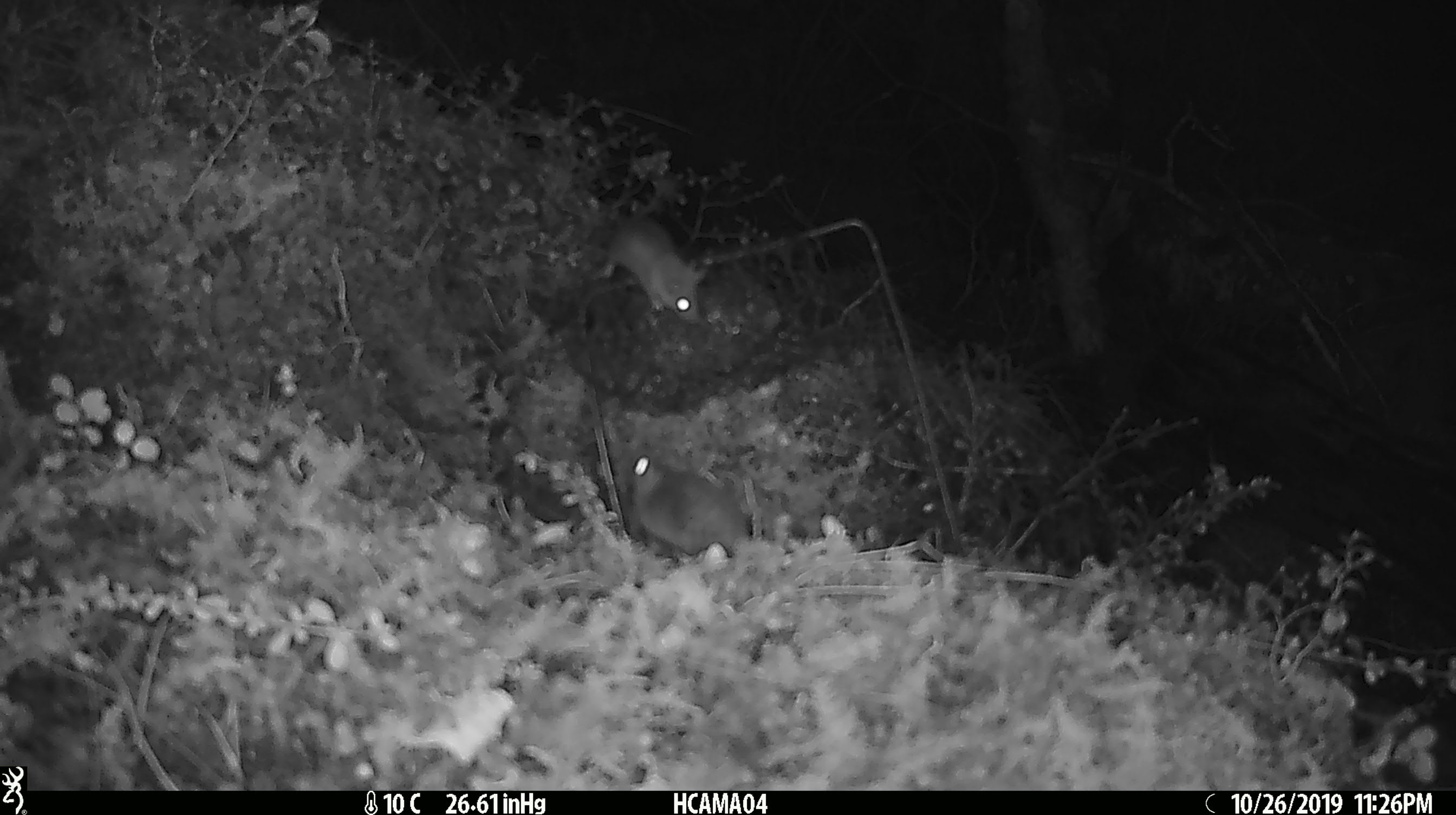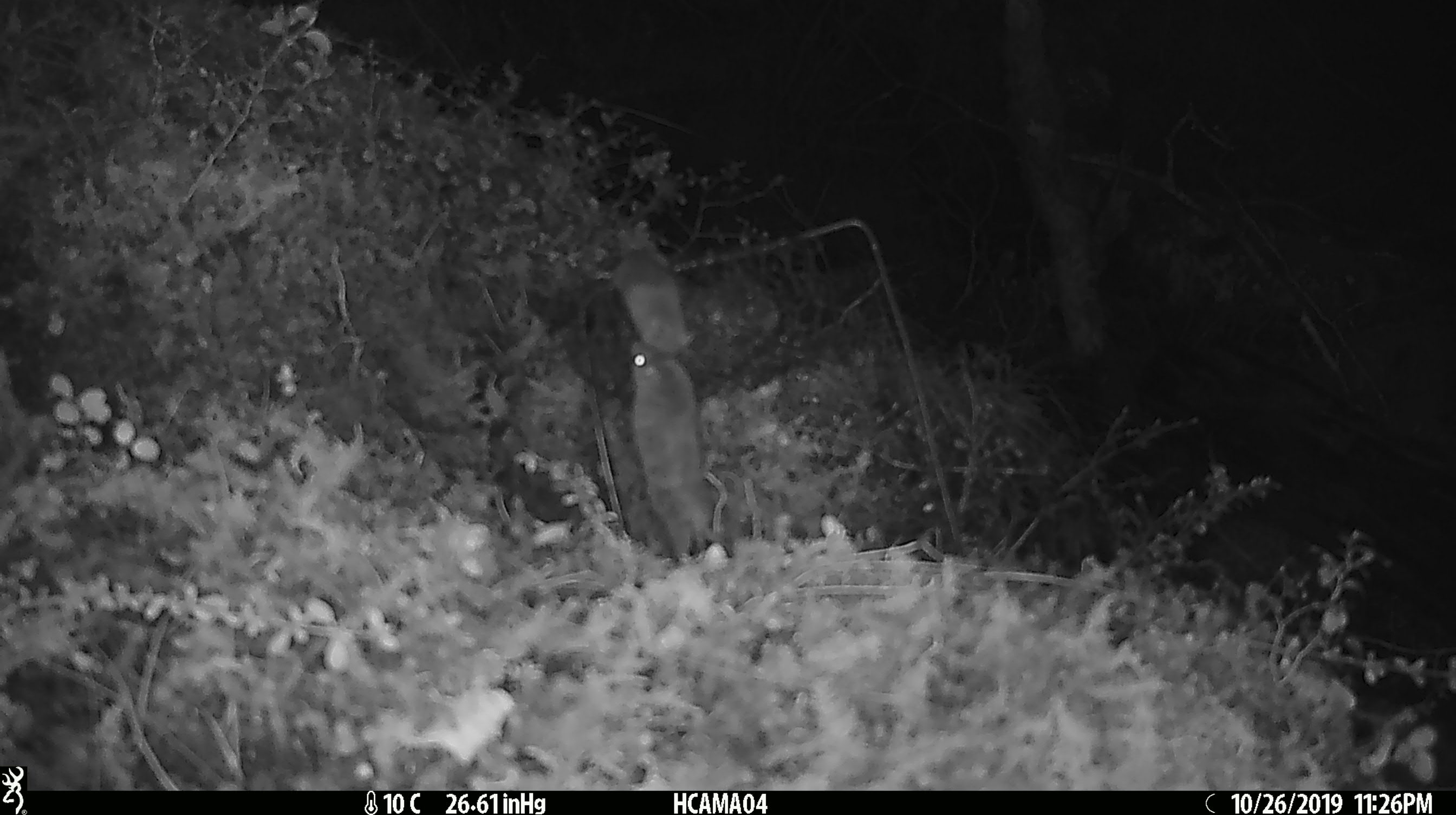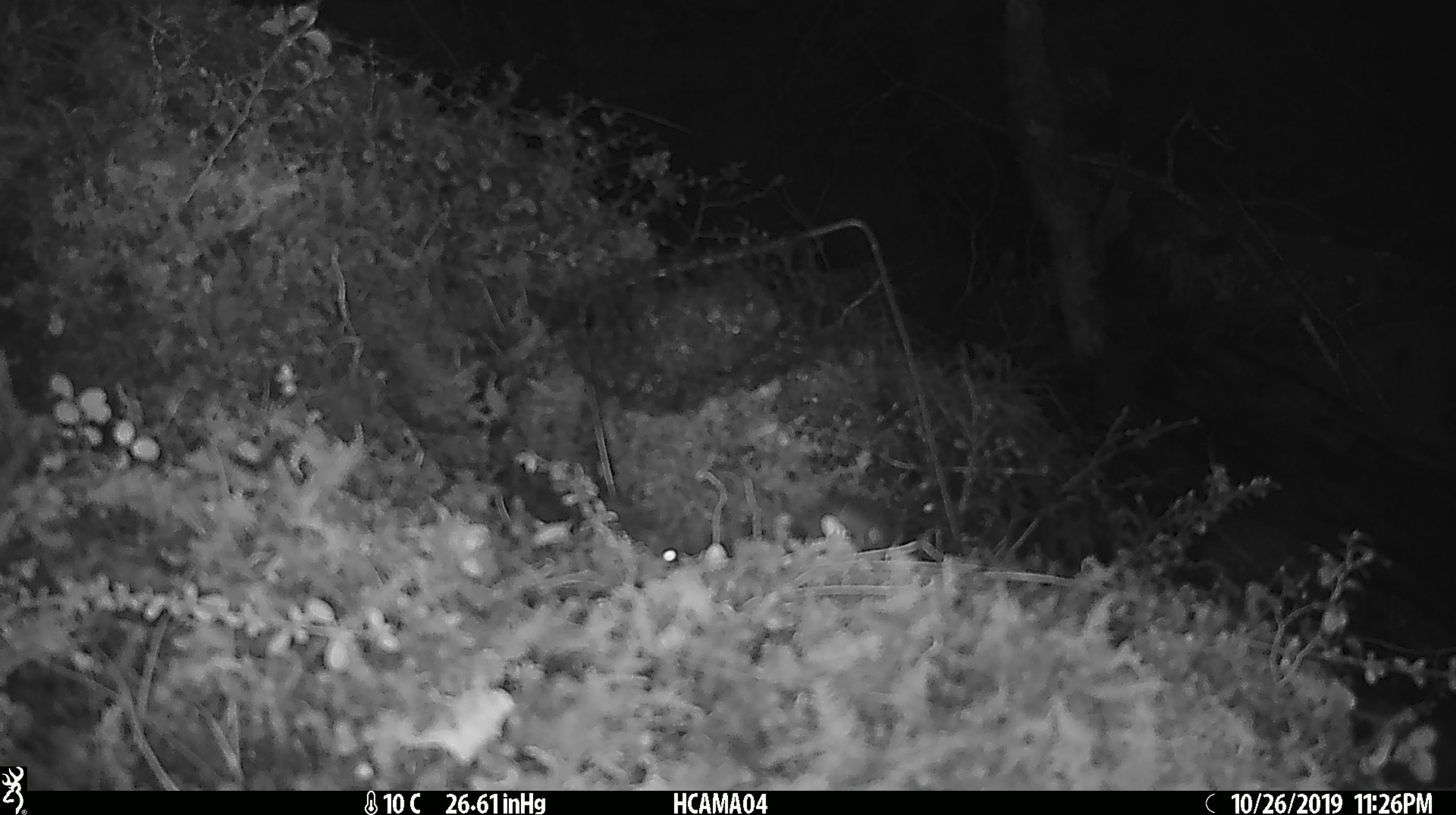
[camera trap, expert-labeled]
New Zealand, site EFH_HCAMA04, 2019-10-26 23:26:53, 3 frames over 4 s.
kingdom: Animalia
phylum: Chordata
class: Mammalia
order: Rodentia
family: Muridae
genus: Mus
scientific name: Mus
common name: mouse